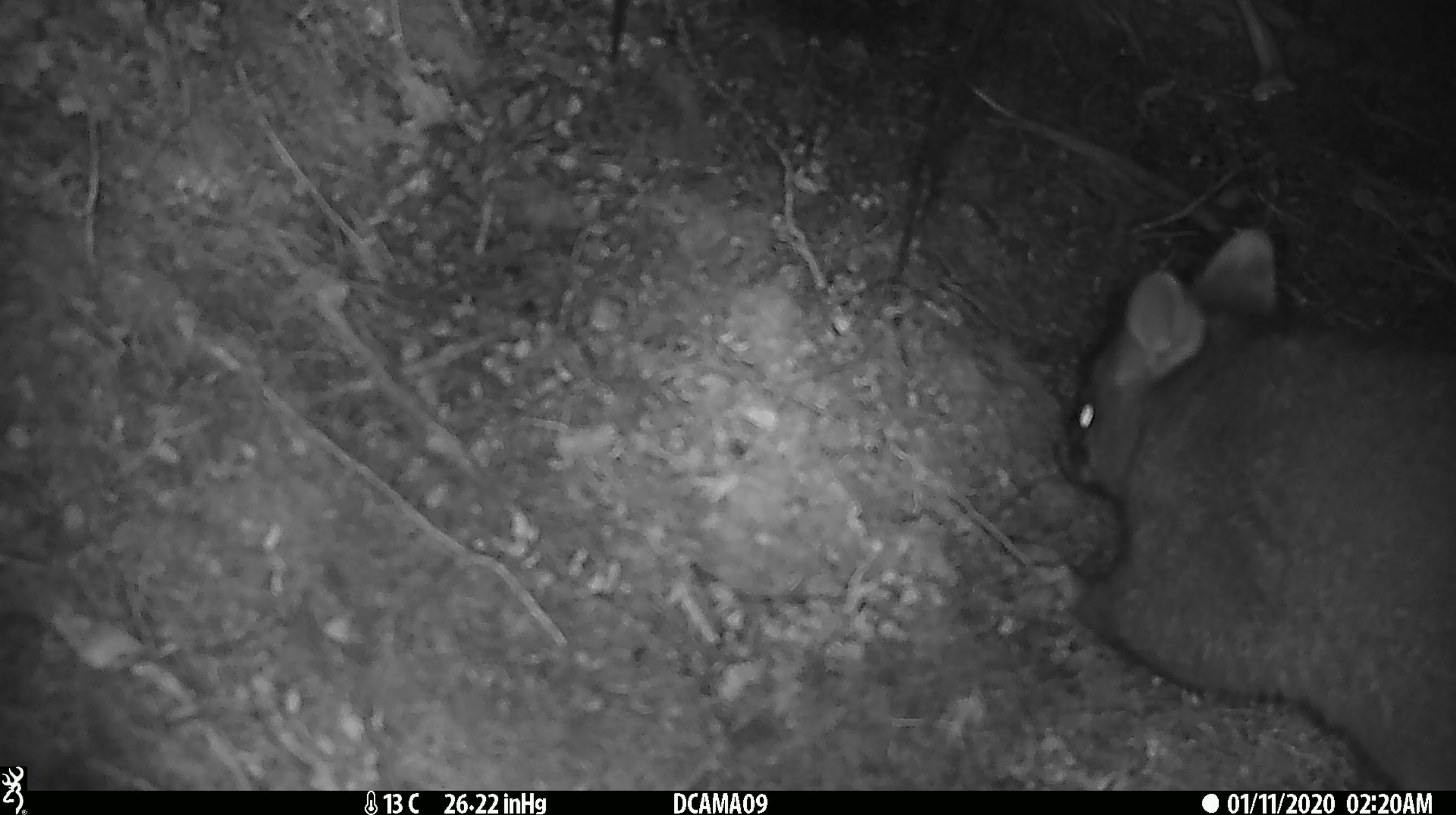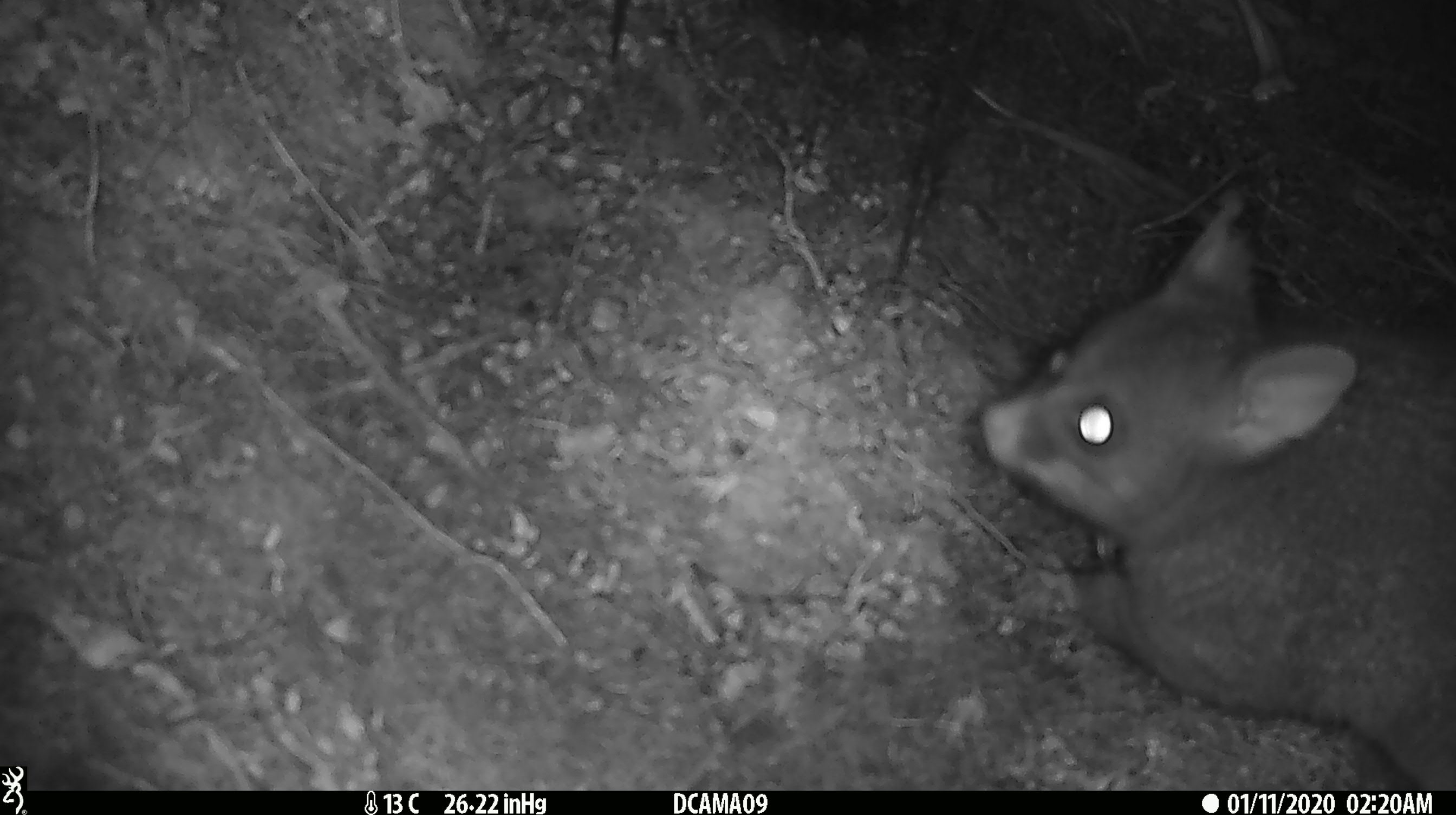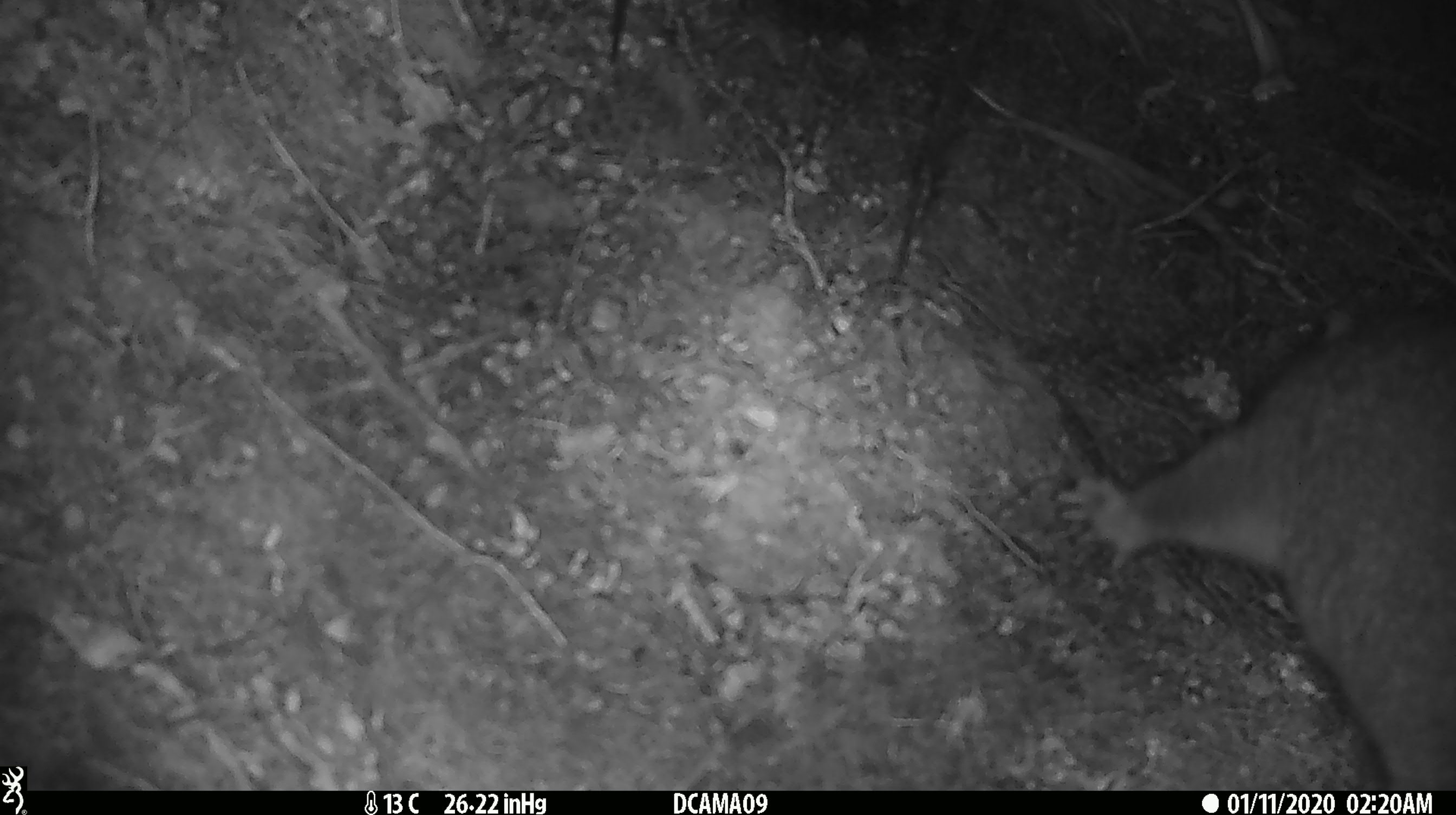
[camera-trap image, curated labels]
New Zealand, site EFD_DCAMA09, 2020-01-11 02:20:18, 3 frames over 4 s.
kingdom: Animalia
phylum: Chordata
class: Mammalia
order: Diprotodontia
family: Phalangeridae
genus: Trichosurus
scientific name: Trichosurus vulpecula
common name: common brushtail possum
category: possum